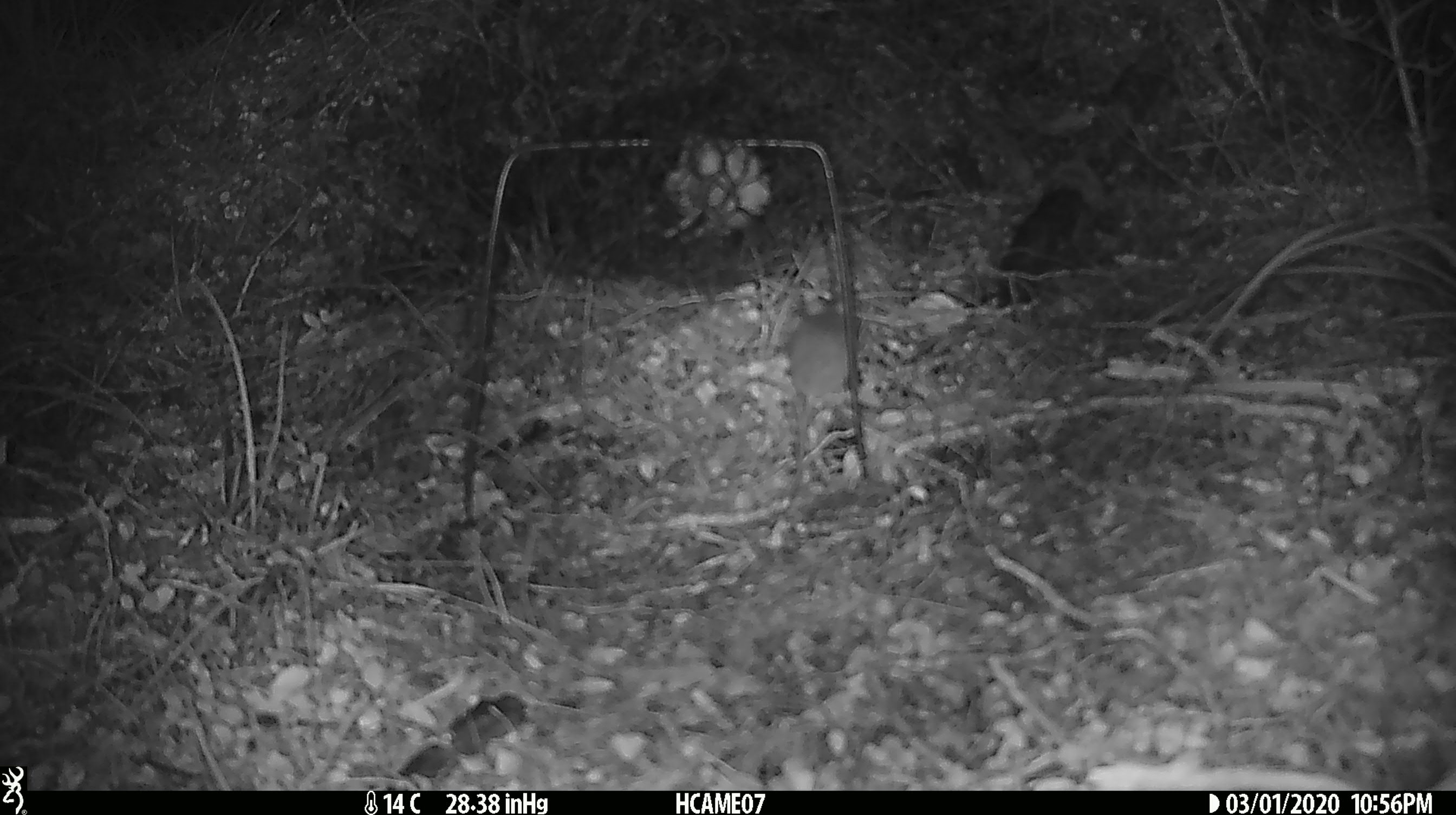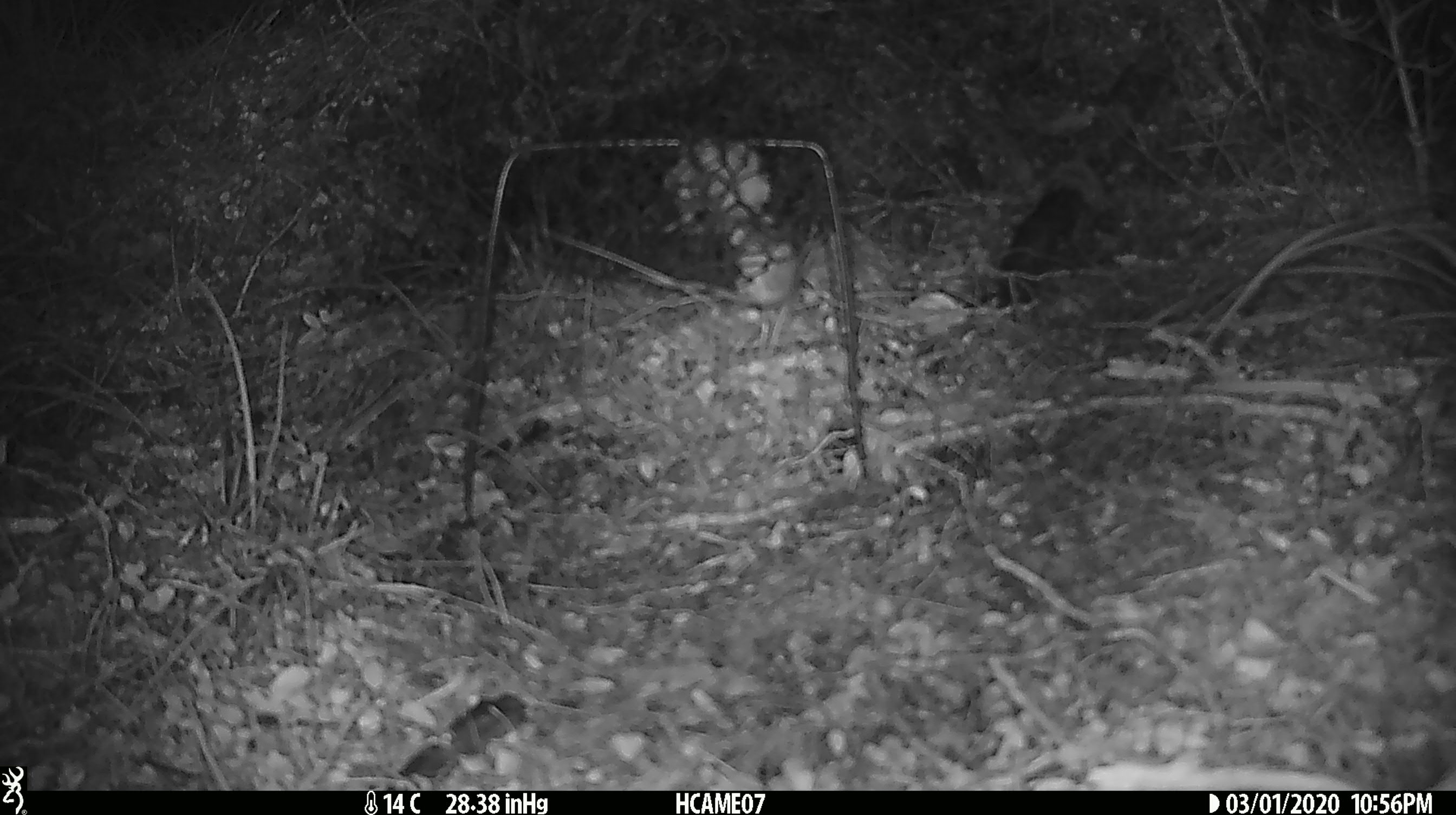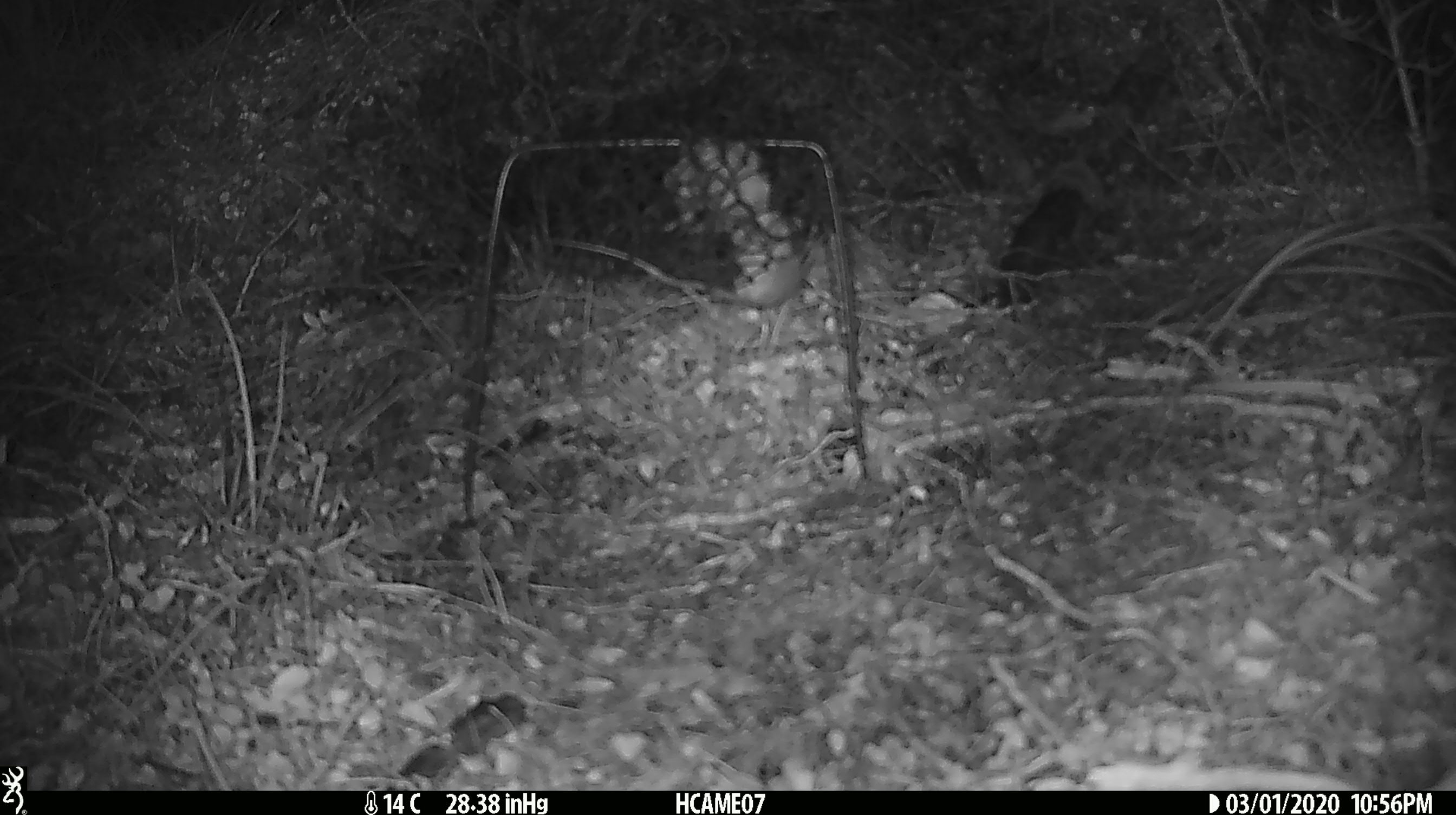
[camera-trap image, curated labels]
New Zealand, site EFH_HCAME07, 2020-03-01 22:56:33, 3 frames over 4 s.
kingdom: Animalia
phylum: Chordata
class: Mammalia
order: Rodentia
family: Muridae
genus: Mus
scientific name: Mus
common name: mouse